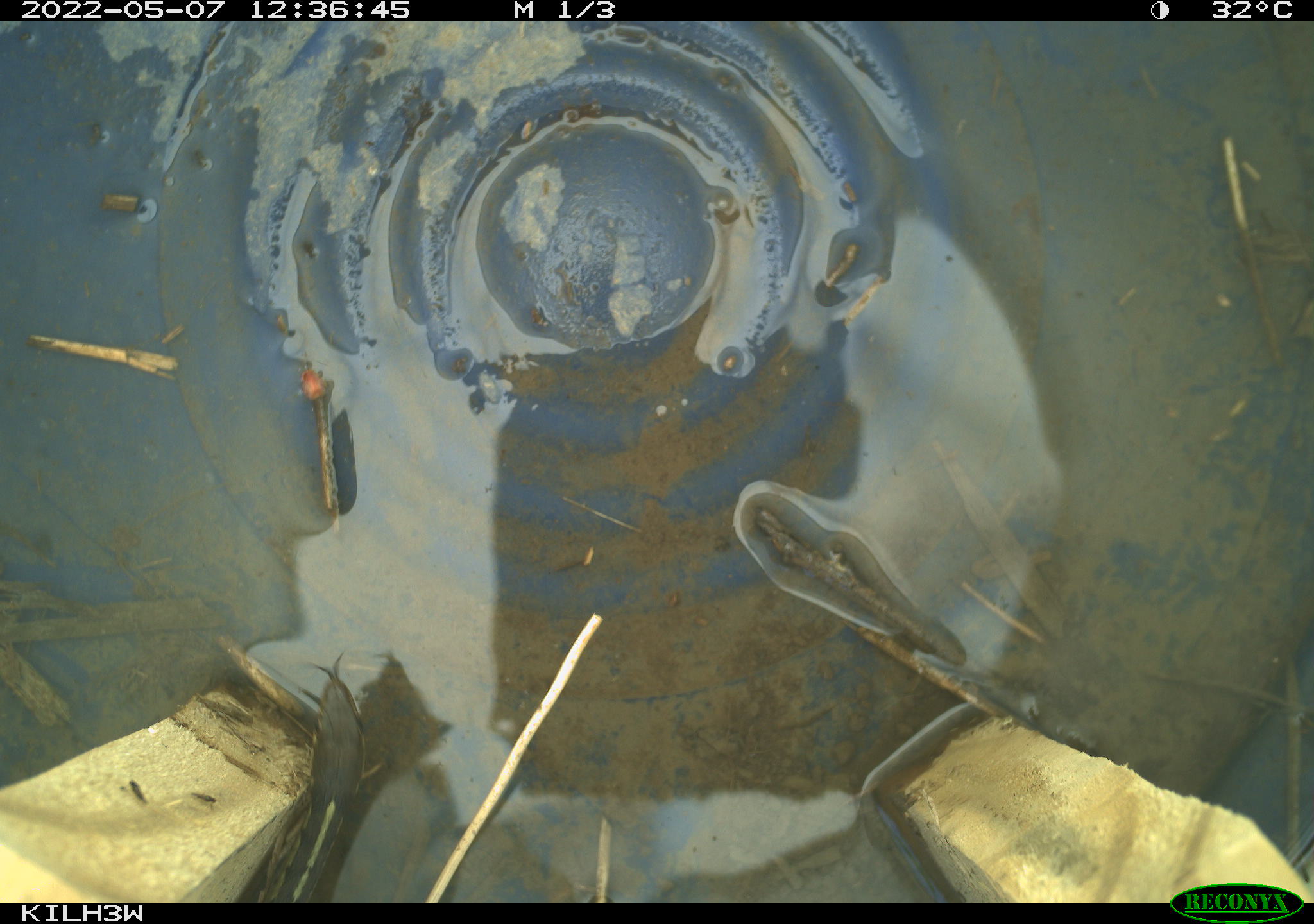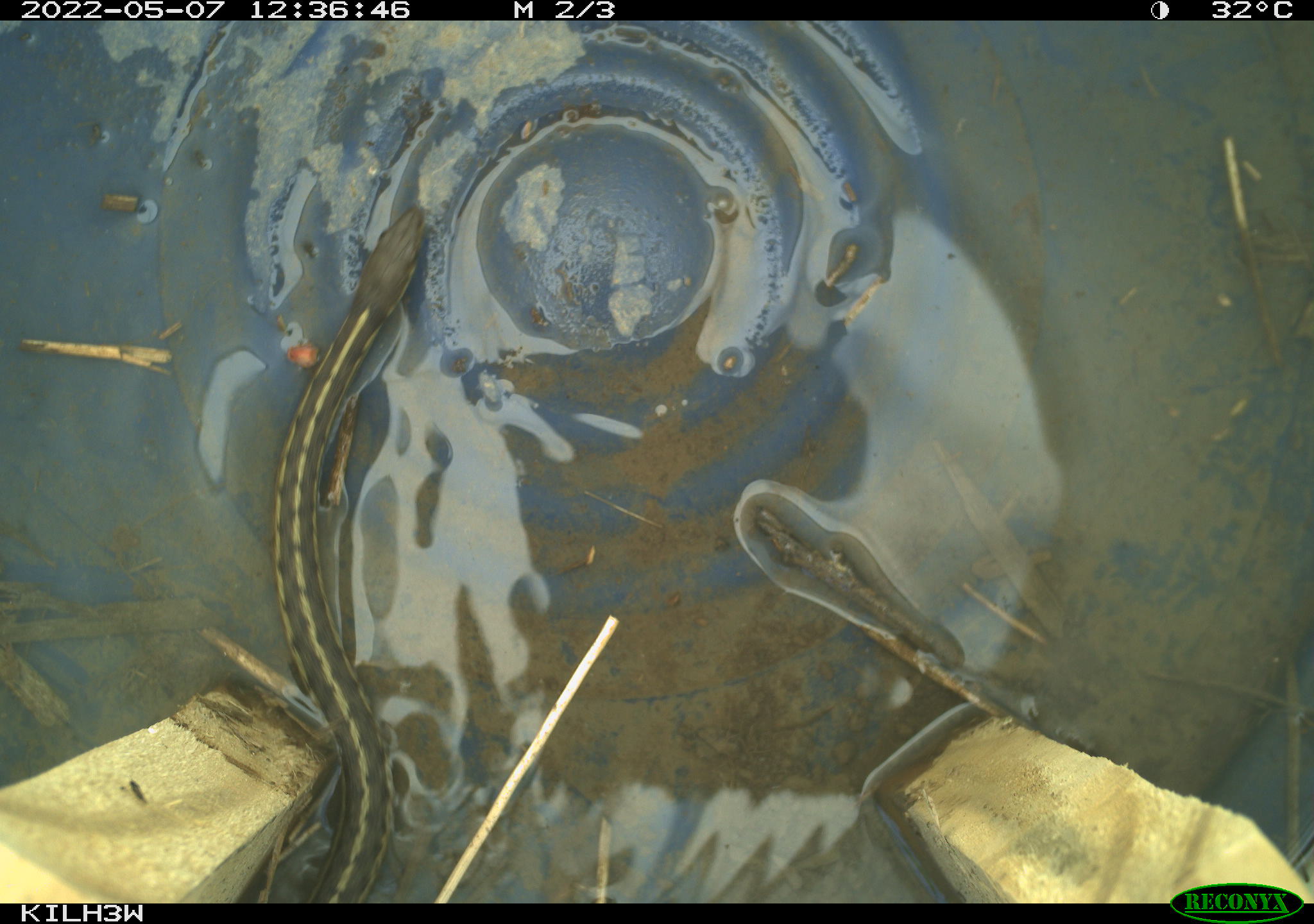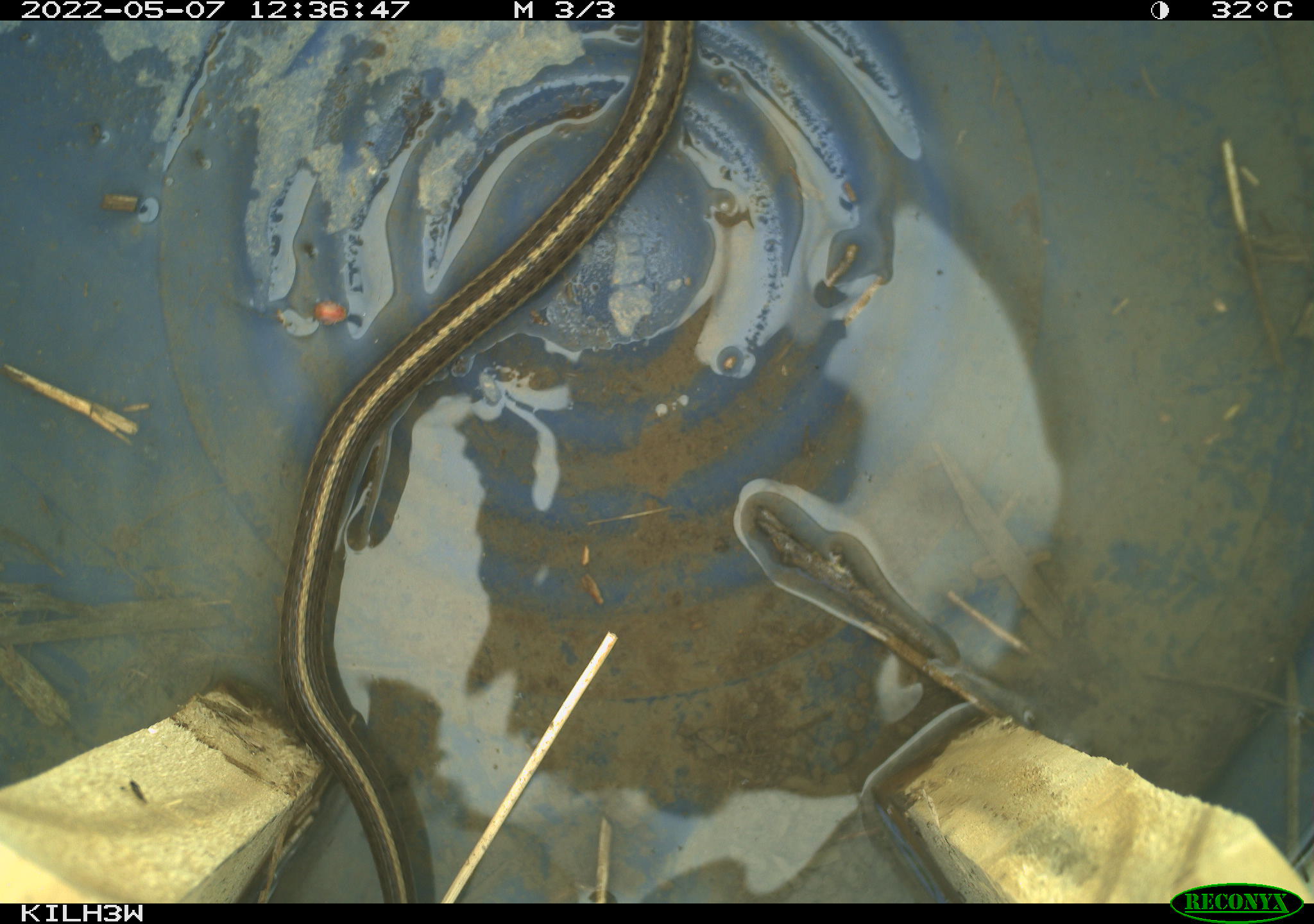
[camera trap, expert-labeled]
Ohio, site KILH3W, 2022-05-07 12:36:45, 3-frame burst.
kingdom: Animalia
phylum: Chordata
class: Reptilia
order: Squamata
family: Colubridae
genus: Thamnophis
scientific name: Thamnophis sirtalis sirtalis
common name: eastern gartersnake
Eastern gartersnake (Thamnophis sirtalis sirtalis).